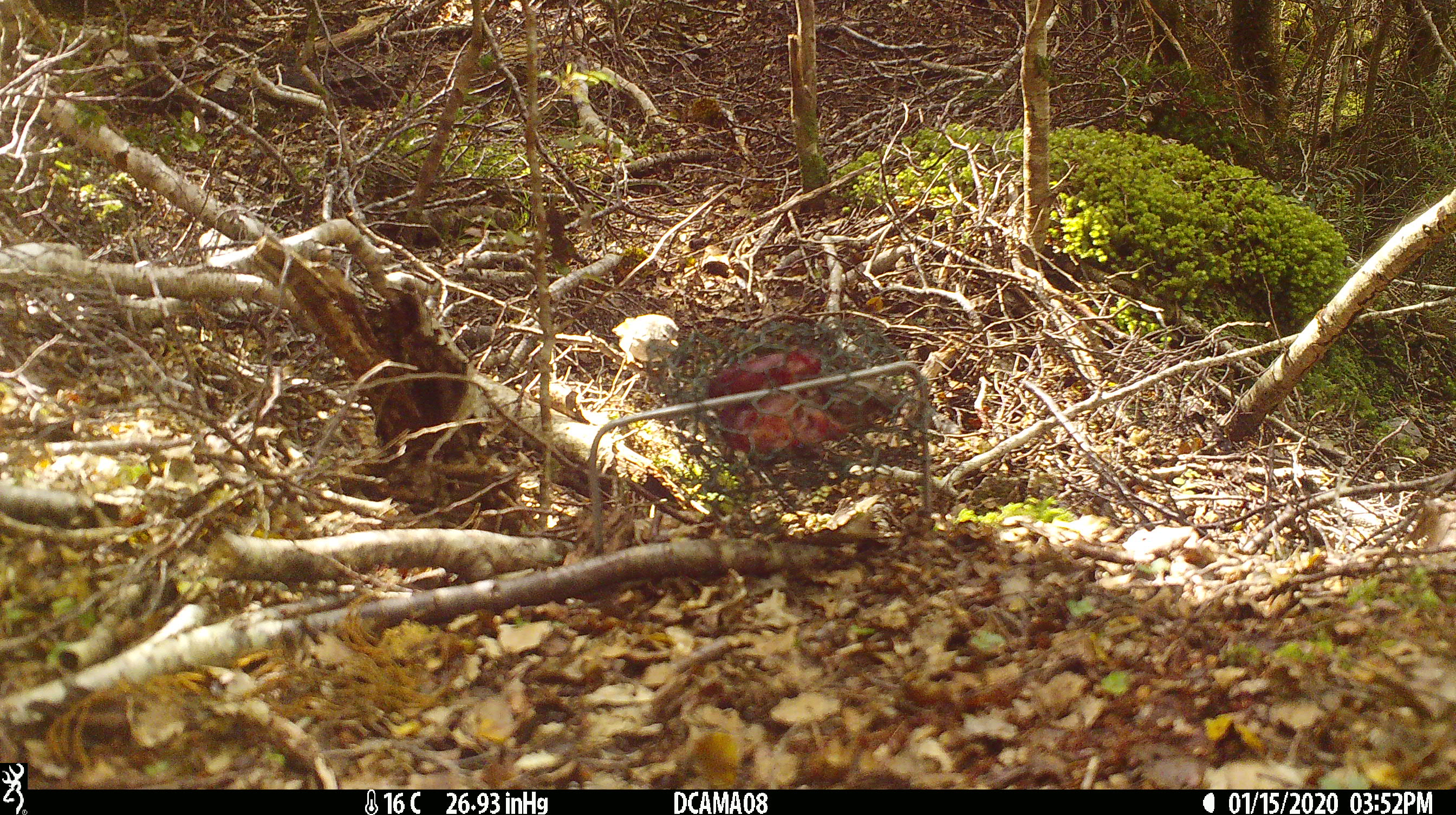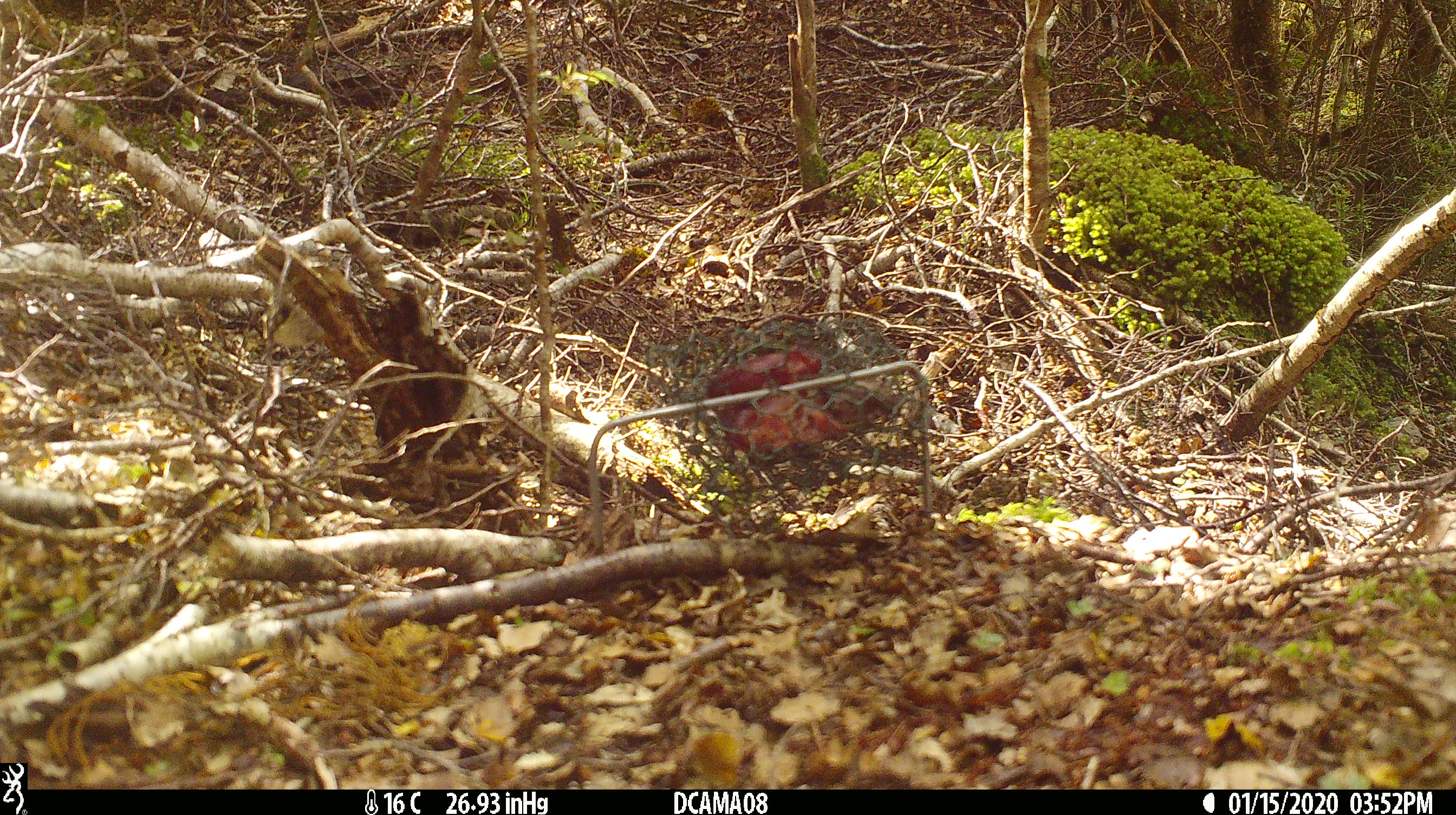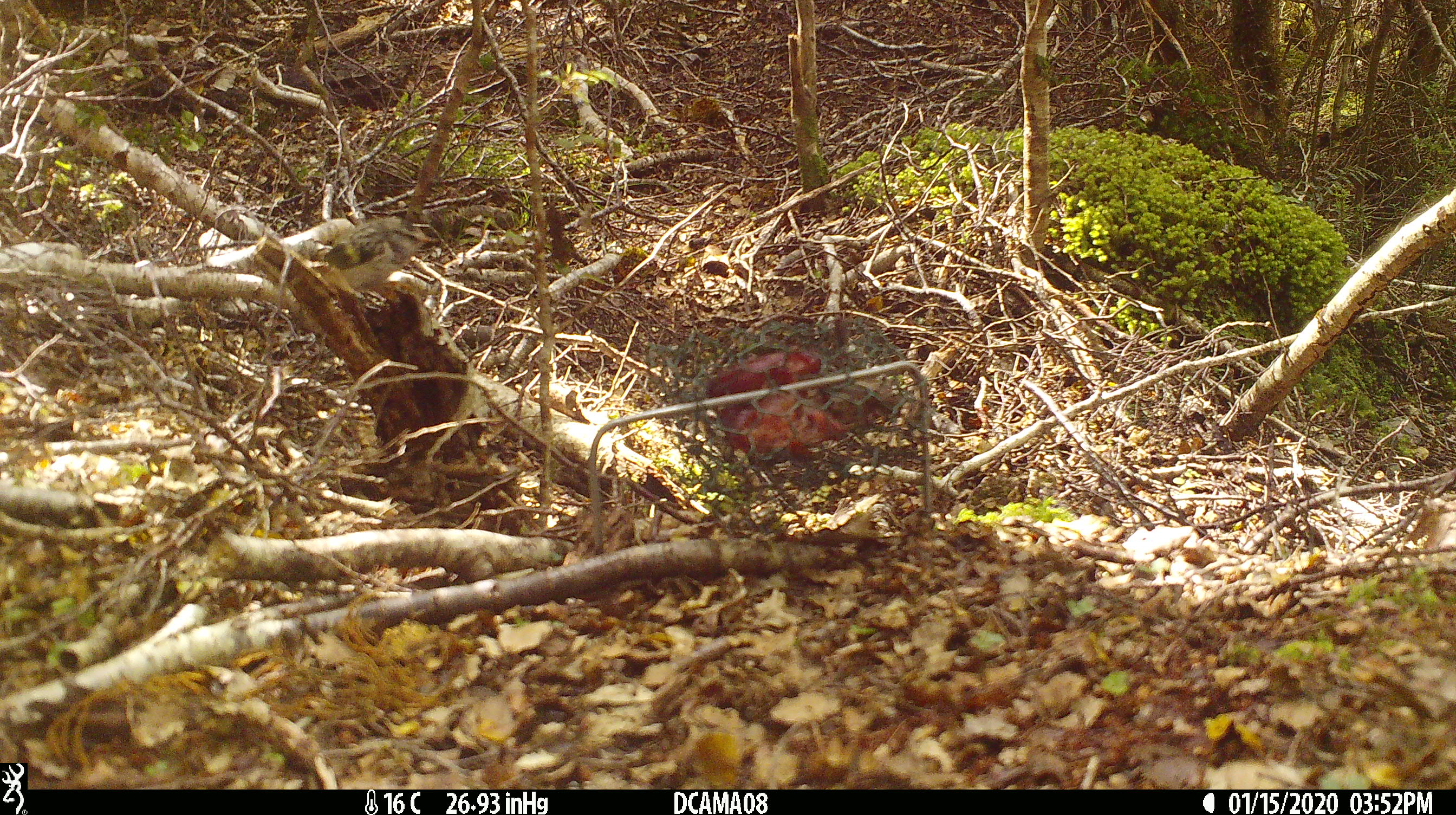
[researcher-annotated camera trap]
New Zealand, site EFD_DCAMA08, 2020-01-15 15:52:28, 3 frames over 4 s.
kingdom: Animalia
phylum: Chordata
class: Aves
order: Passeriformes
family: Acanthisittidae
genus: Acanthisitta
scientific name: Acanthisitta chloris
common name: rifleman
Rifleman (Acanthisitta chloris).